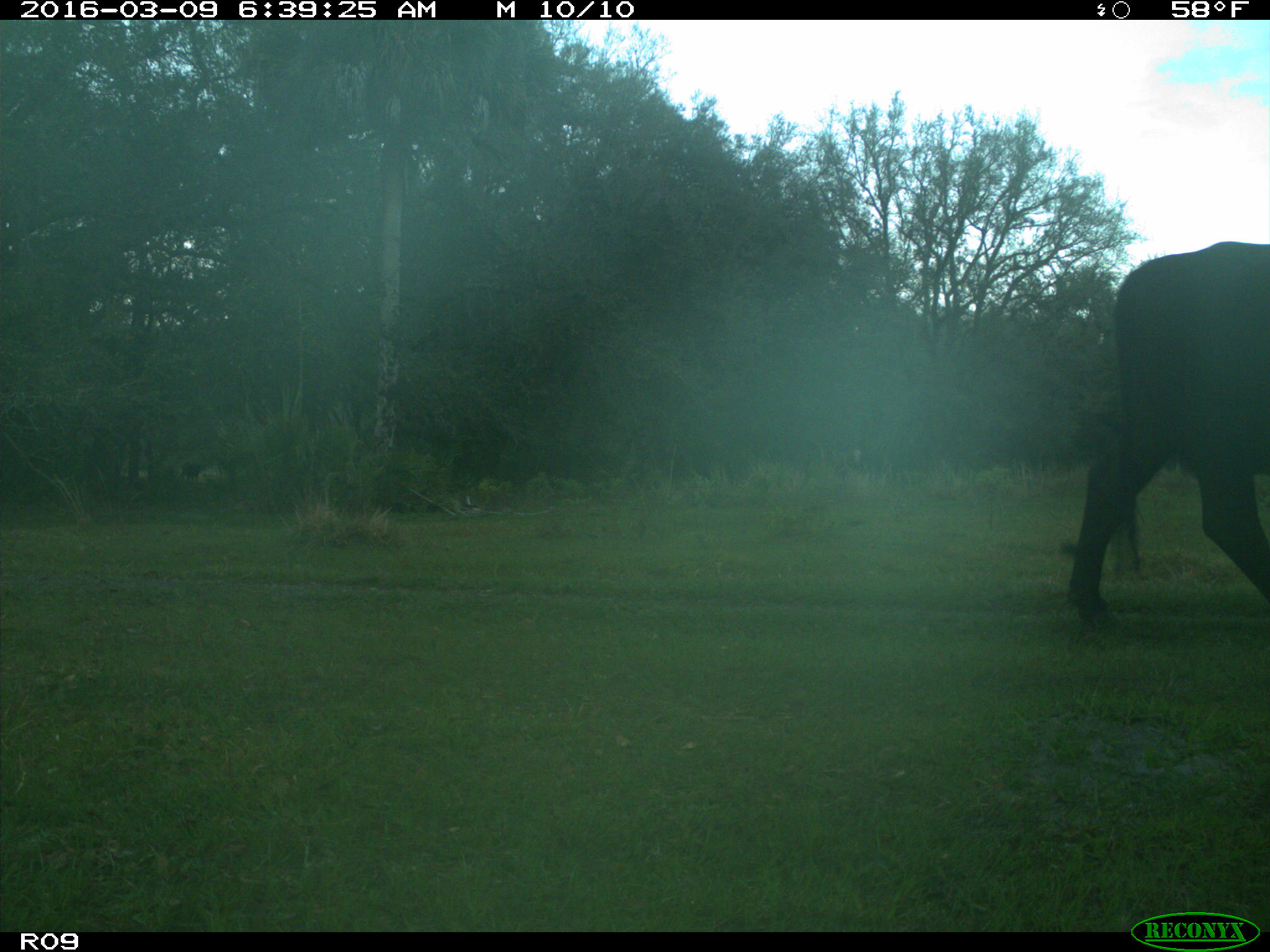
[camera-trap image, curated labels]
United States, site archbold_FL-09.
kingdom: Animalia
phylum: Chordata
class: Mammalia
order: Artiodactyla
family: Bovidae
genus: Bos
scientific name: Bos taurus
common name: domestic cow